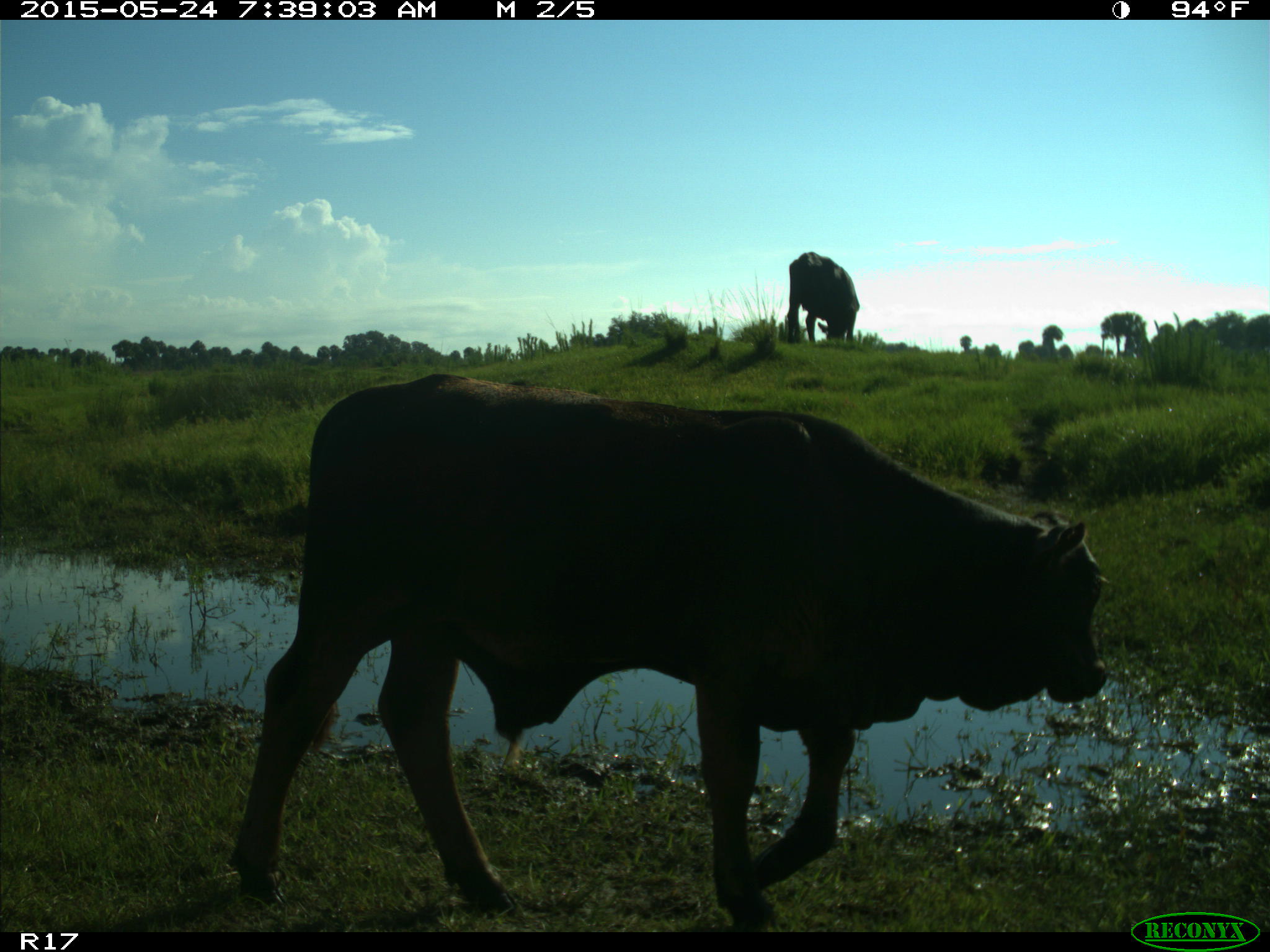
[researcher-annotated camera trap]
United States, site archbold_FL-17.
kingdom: Animalia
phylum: Chordata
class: Mammalia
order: Artiodactyla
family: Bovidae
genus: Bos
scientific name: Bos taurus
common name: domestic cow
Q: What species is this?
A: Bos taurus (domestic cow).